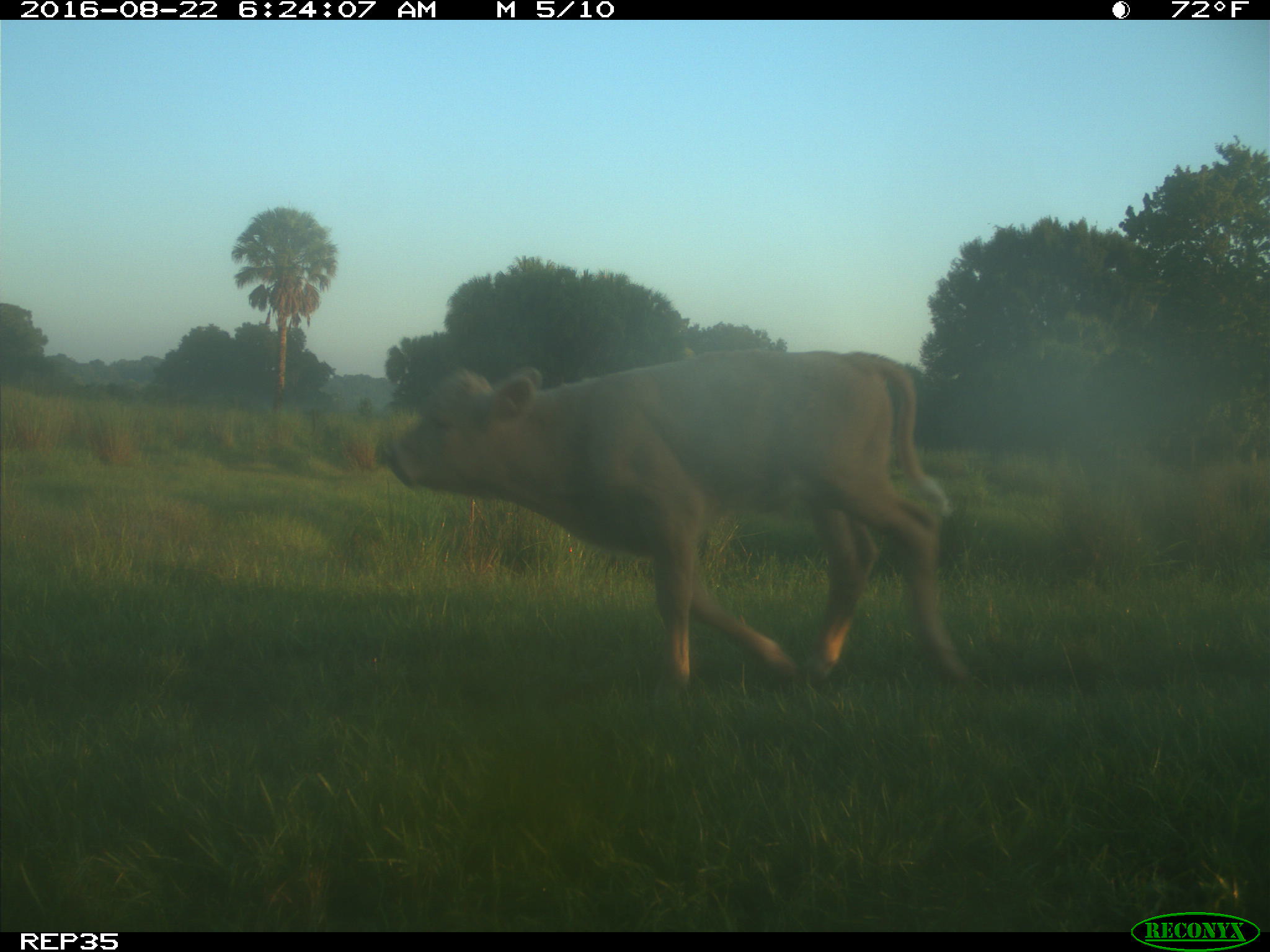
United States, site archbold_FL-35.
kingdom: Animalia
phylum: Chordata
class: Mammalia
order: Artiodactyla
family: Bovidae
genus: Bos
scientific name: Bos taurus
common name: domestic cow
Bos taurus (domestic cow).